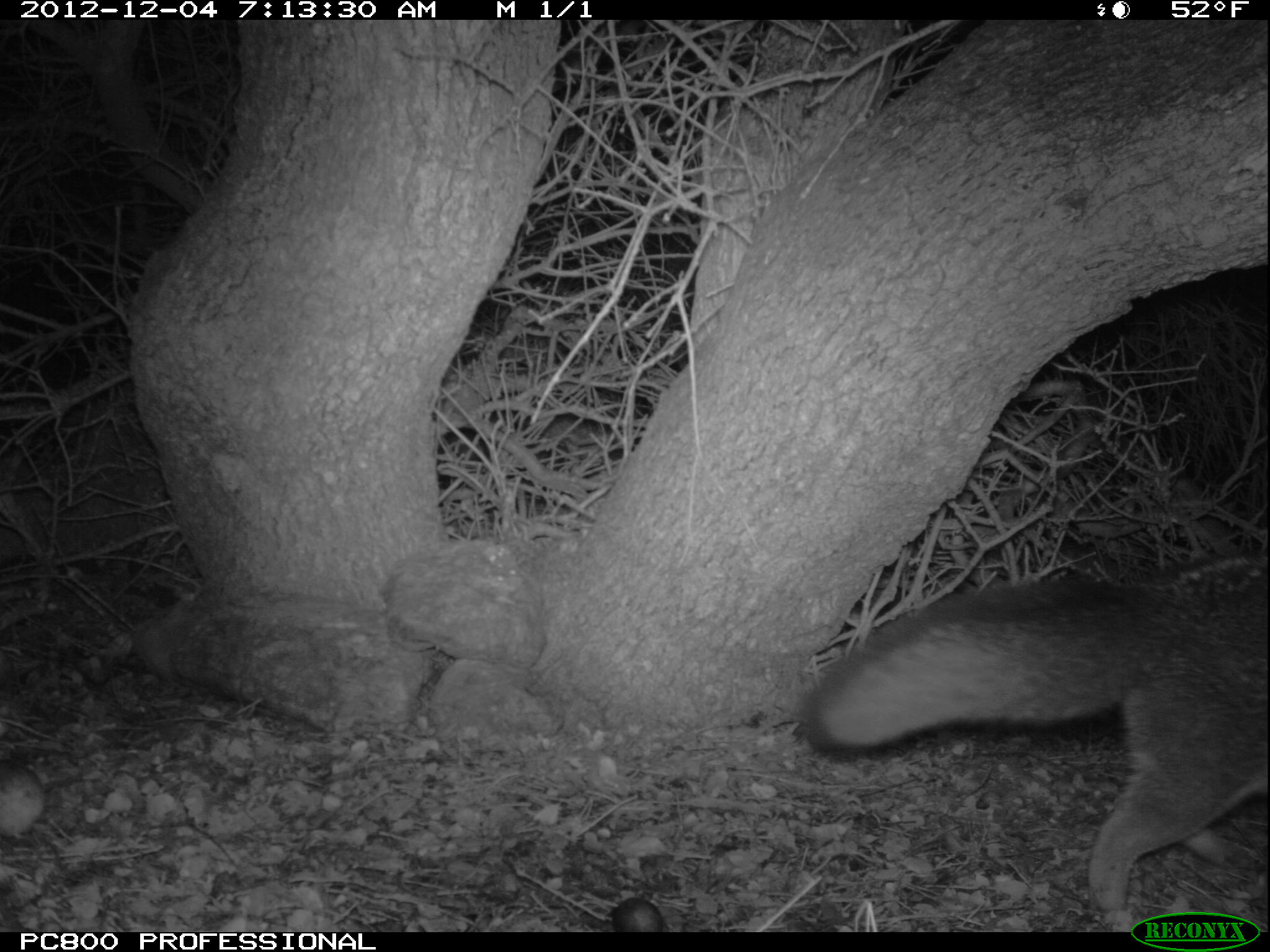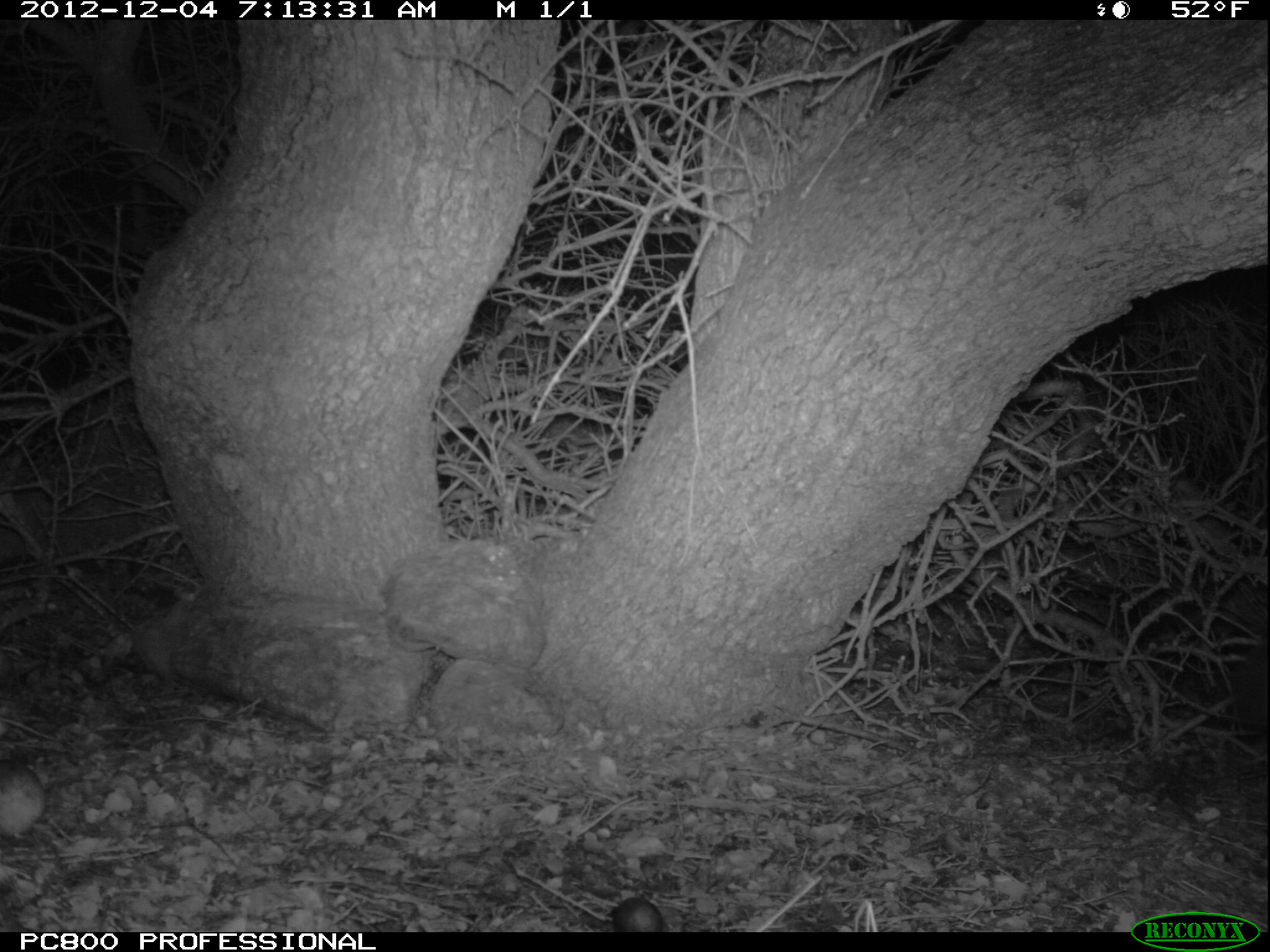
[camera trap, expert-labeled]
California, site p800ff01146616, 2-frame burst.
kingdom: Animalia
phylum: Chordata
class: Mammalia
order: Carnivora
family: Canidae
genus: Urocyon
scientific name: Urocyon littoralis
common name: island fox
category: fox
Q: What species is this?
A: Fox (island fox) (Urocyon littoralis).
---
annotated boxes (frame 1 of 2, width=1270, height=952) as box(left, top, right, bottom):
fox: box(806, 560, 1269, 911)